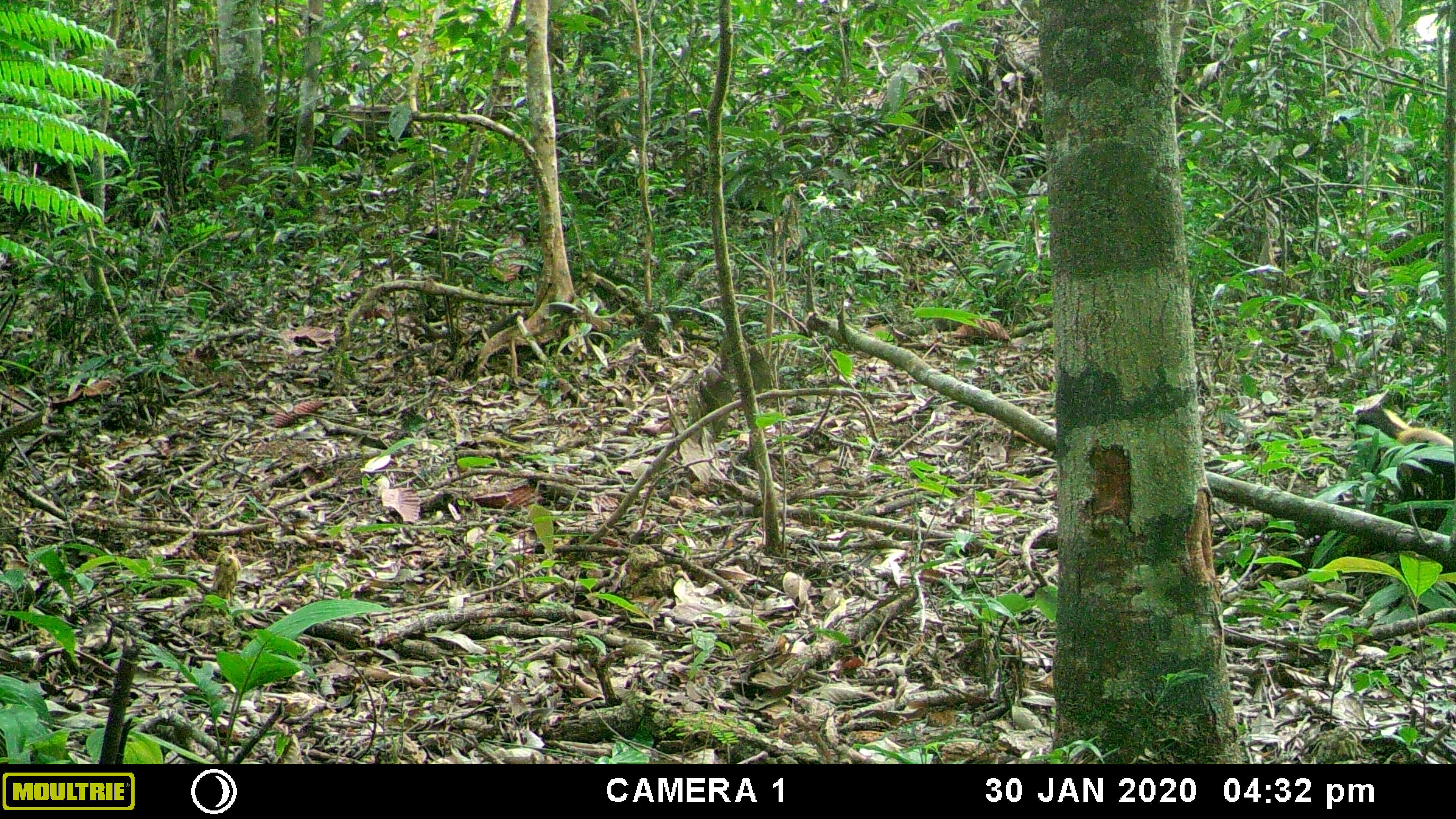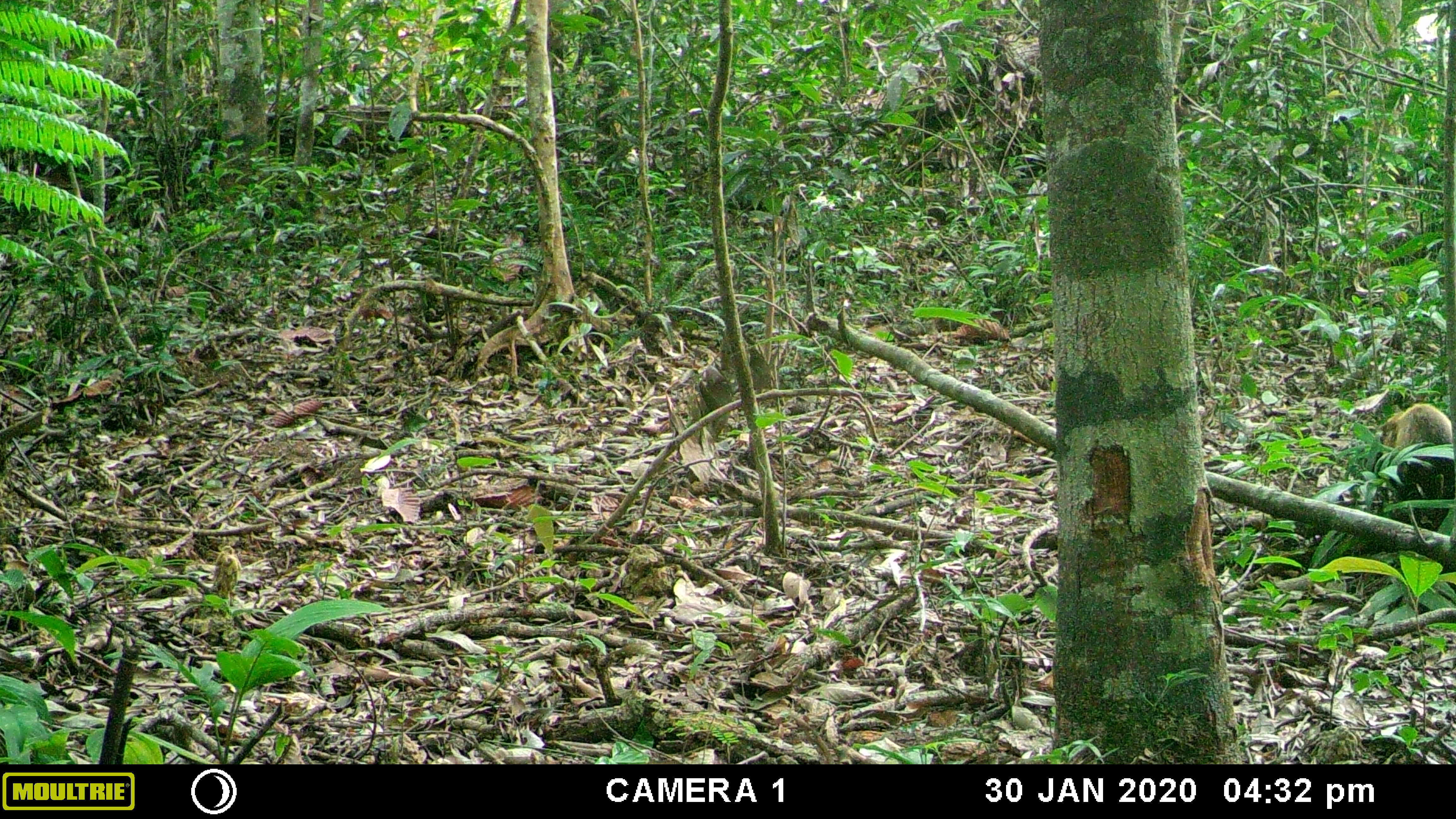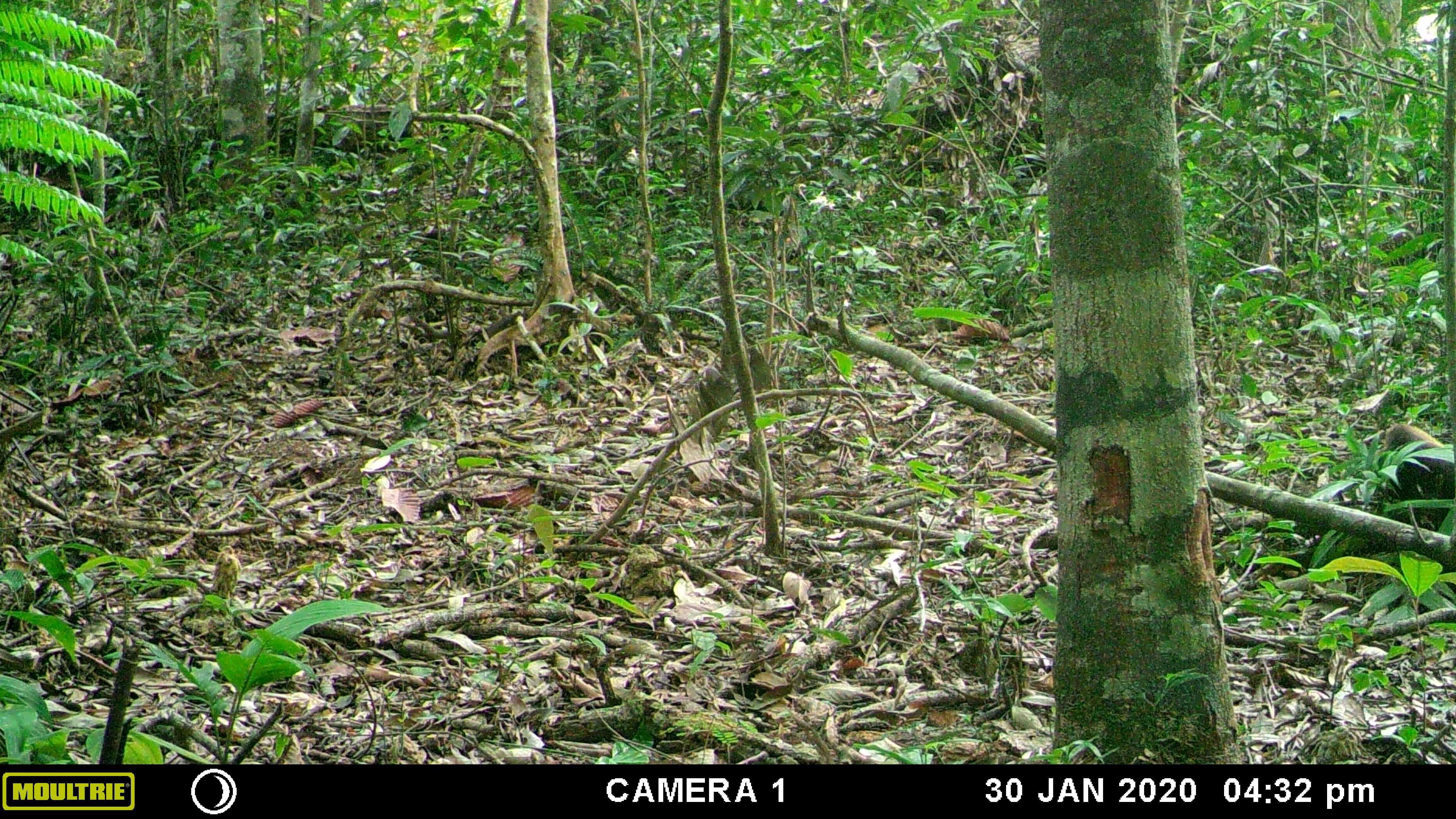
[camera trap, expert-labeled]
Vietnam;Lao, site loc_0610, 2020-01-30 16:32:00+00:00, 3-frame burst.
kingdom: Animalia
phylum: Chordata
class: Mammalia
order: Carnivora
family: Mustelidae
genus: Martes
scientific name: Martes flavigula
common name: yellow-throated marten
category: yellow throated marten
Yellow throated marten (yellow-throated marten) (Martes flavigula). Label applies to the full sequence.